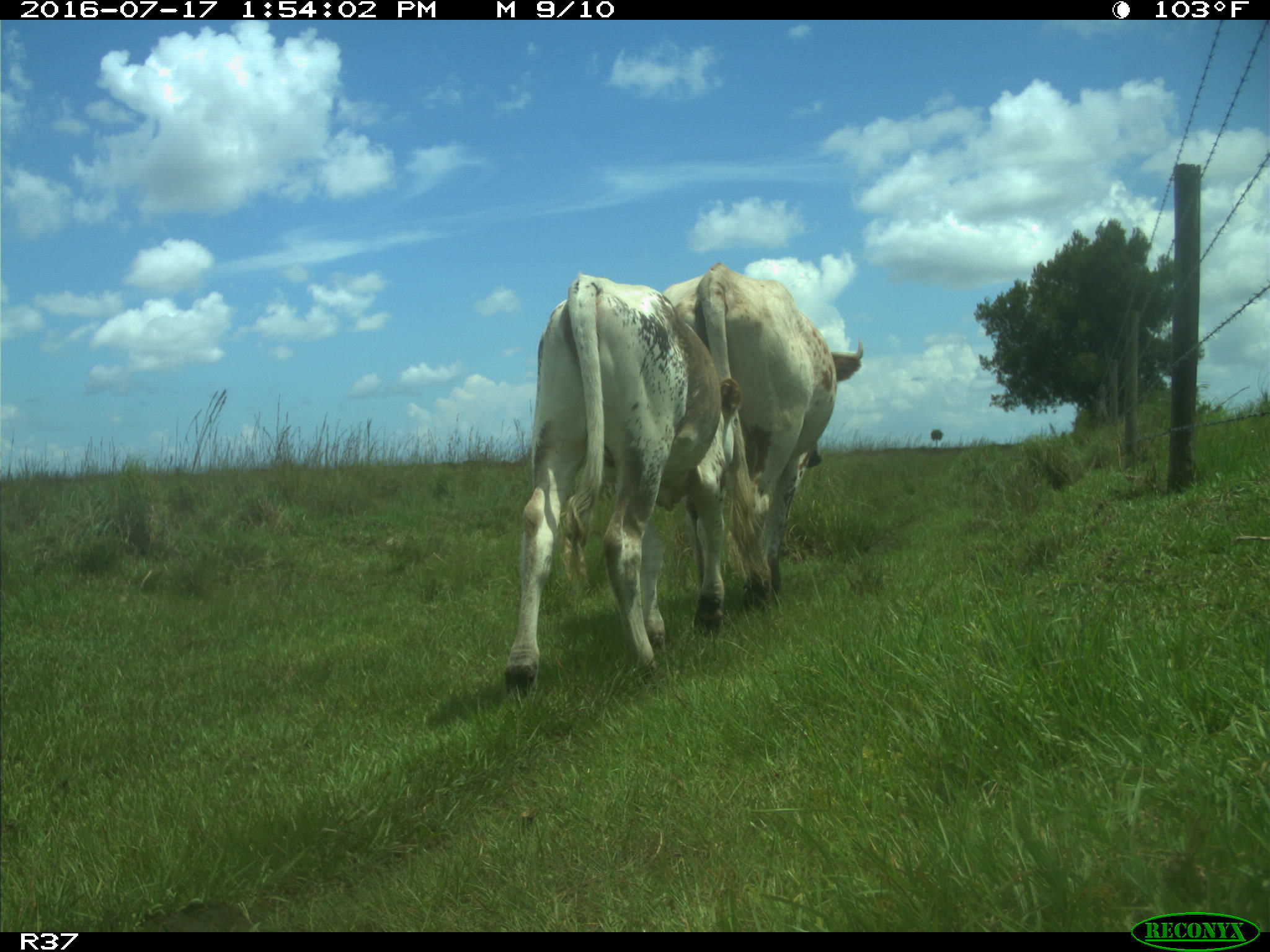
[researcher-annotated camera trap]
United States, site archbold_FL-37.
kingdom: Animalia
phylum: Chordata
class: Mammalia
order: Artiodactyla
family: Bovidae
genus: Bos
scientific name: Bos taurus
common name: domestic cow